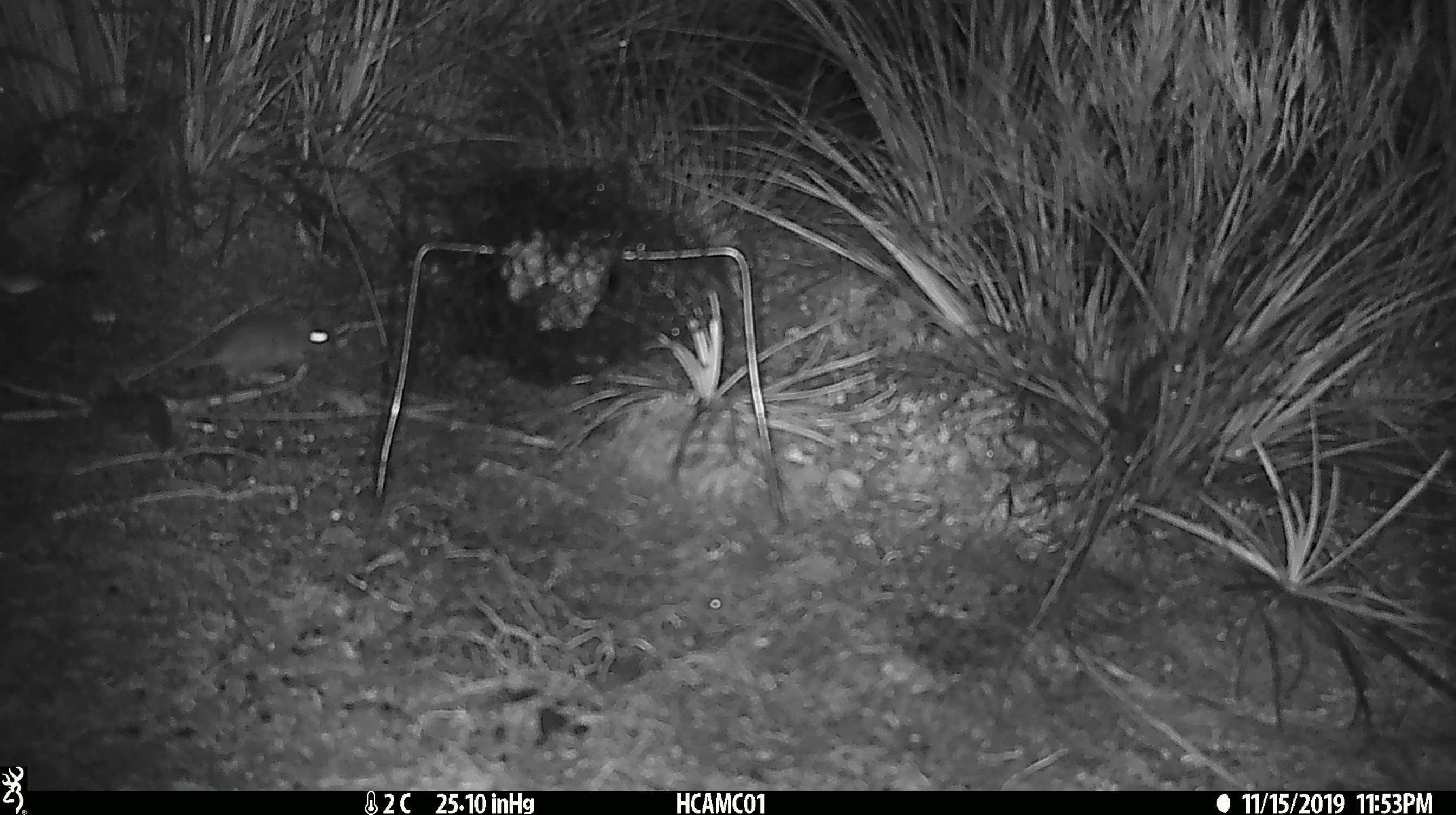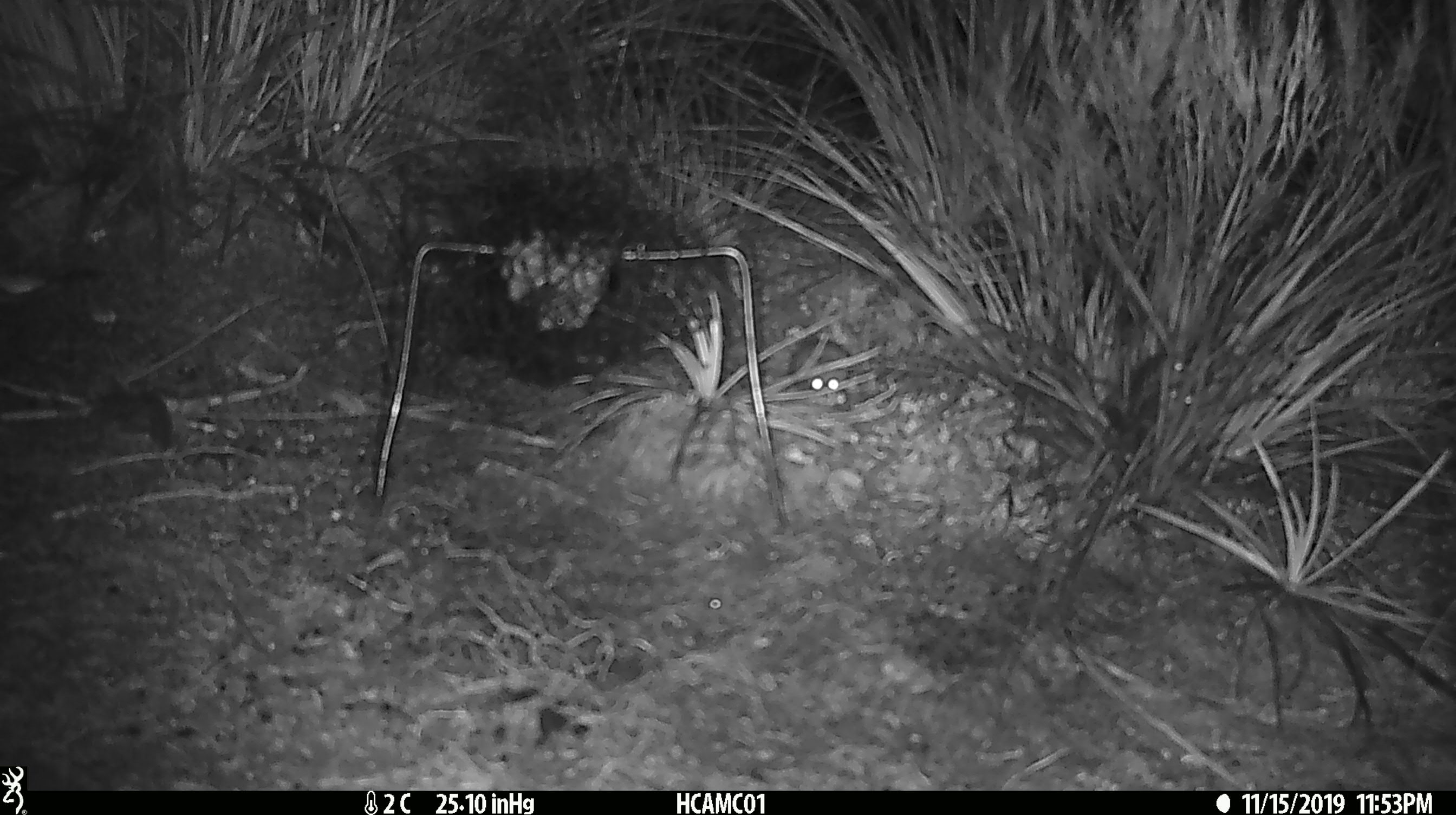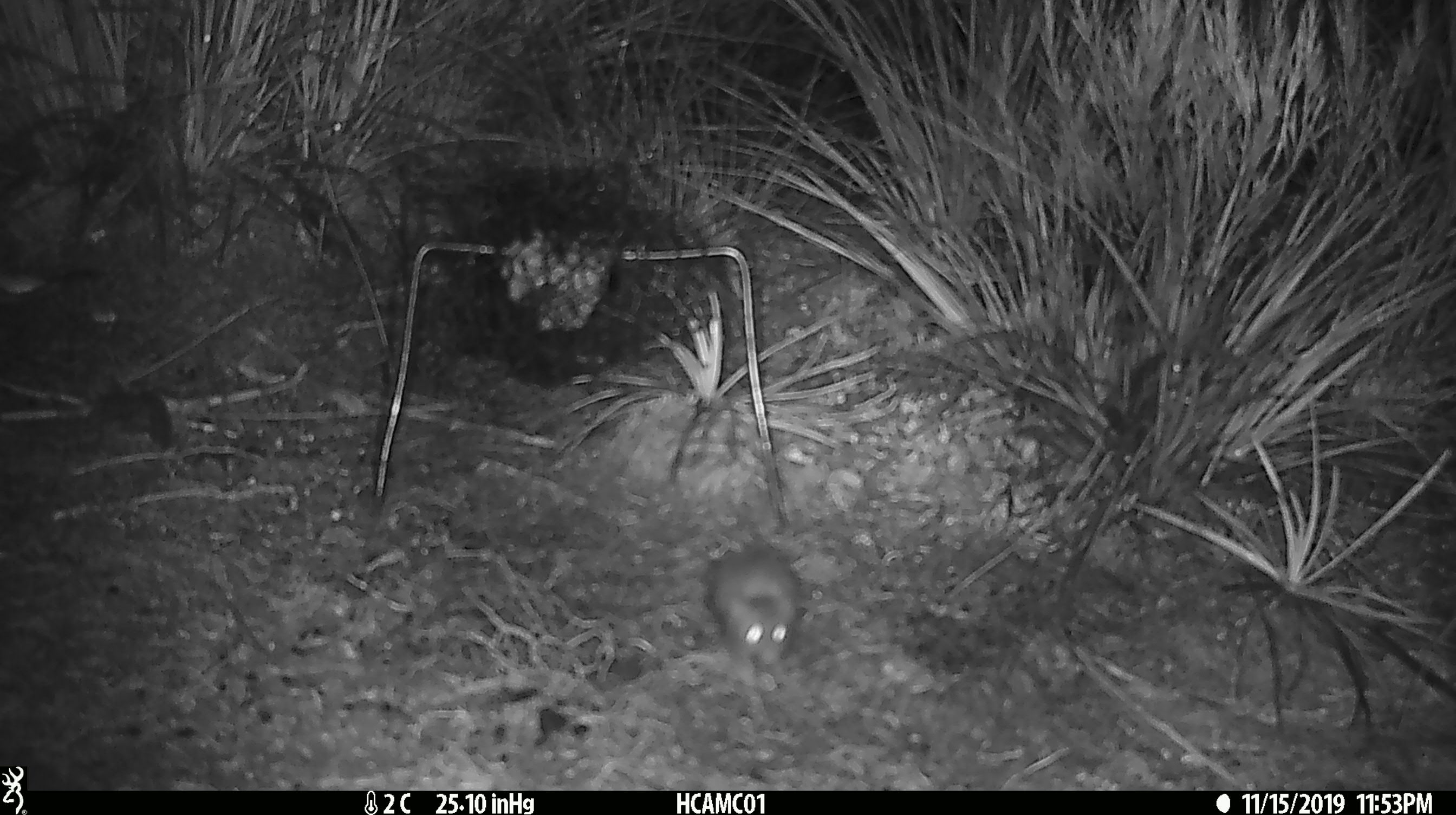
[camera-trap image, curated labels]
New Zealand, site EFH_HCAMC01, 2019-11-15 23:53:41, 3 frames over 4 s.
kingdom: Animalia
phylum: Chordata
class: Mammalia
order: Rodentia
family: Muridae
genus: Mus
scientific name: Mus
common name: mouse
Mouse (Mus).